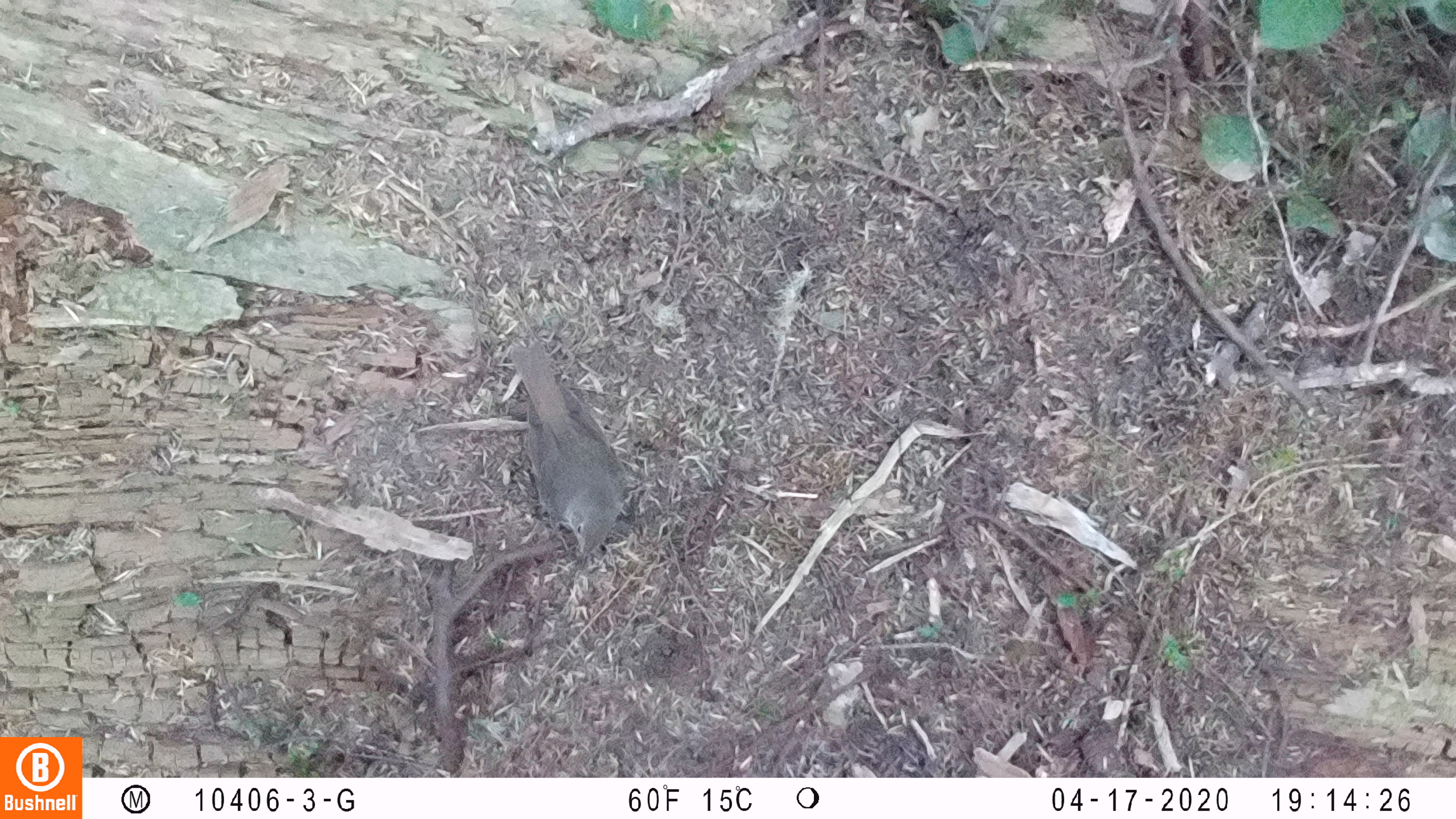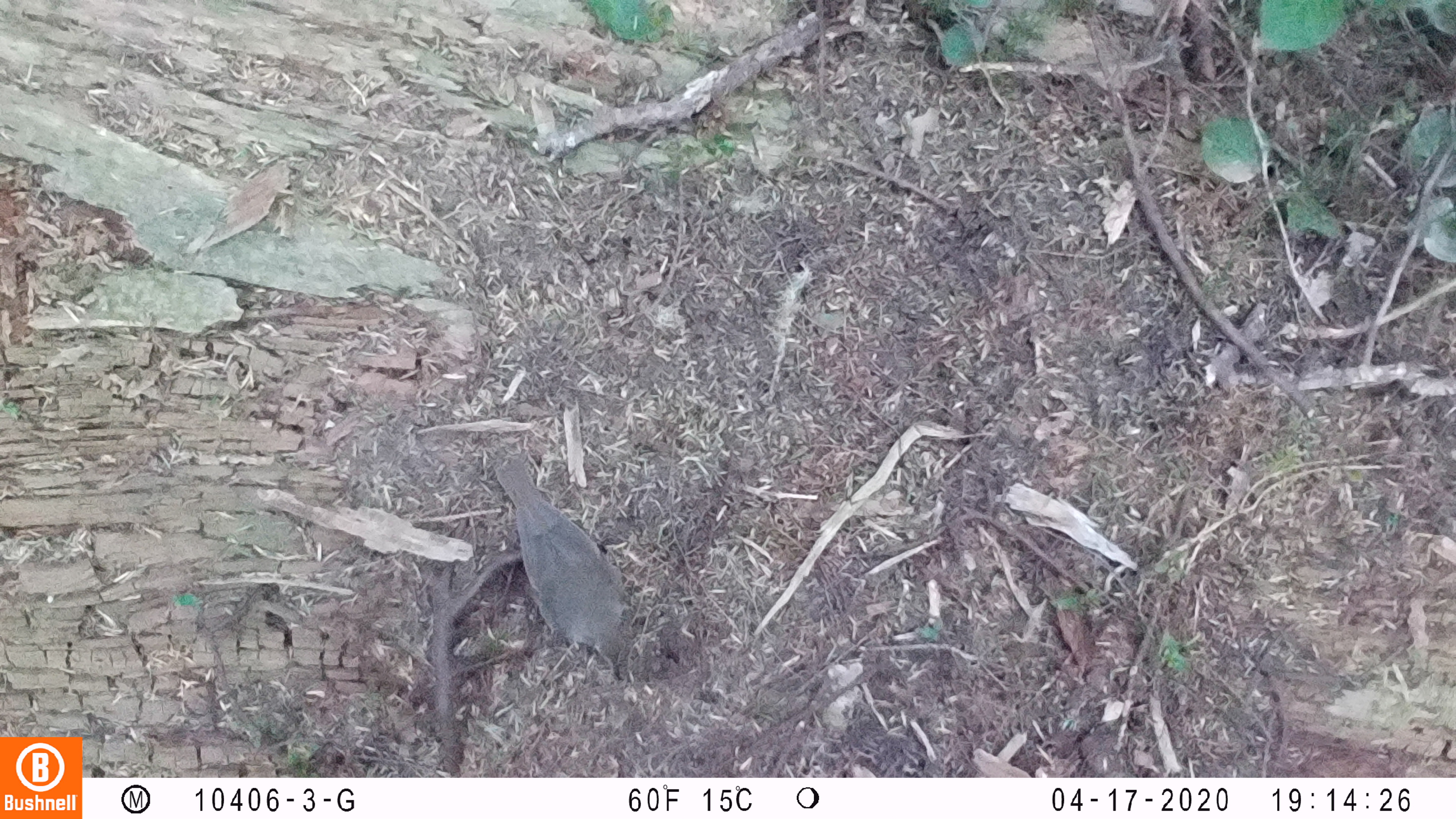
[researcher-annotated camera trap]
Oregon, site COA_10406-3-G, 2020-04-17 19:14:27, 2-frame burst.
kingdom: Animalia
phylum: Chordata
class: Aves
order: Passeriformes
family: Turdidae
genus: Catharus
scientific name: Catharus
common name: brown thrushes and nightingale-thrushes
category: catharus species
Catharus species (brown thrushes and nightingale-thrushes) (Catharus).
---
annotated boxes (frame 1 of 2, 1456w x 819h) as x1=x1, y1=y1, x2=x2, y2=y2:
catharus species: x1=490, y1=324, x2=648, y2=578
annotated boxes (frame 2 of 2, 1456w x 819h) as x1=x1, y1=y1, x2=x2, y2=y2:
catharus species: x1=478, y1=446, x2=675, y2=703